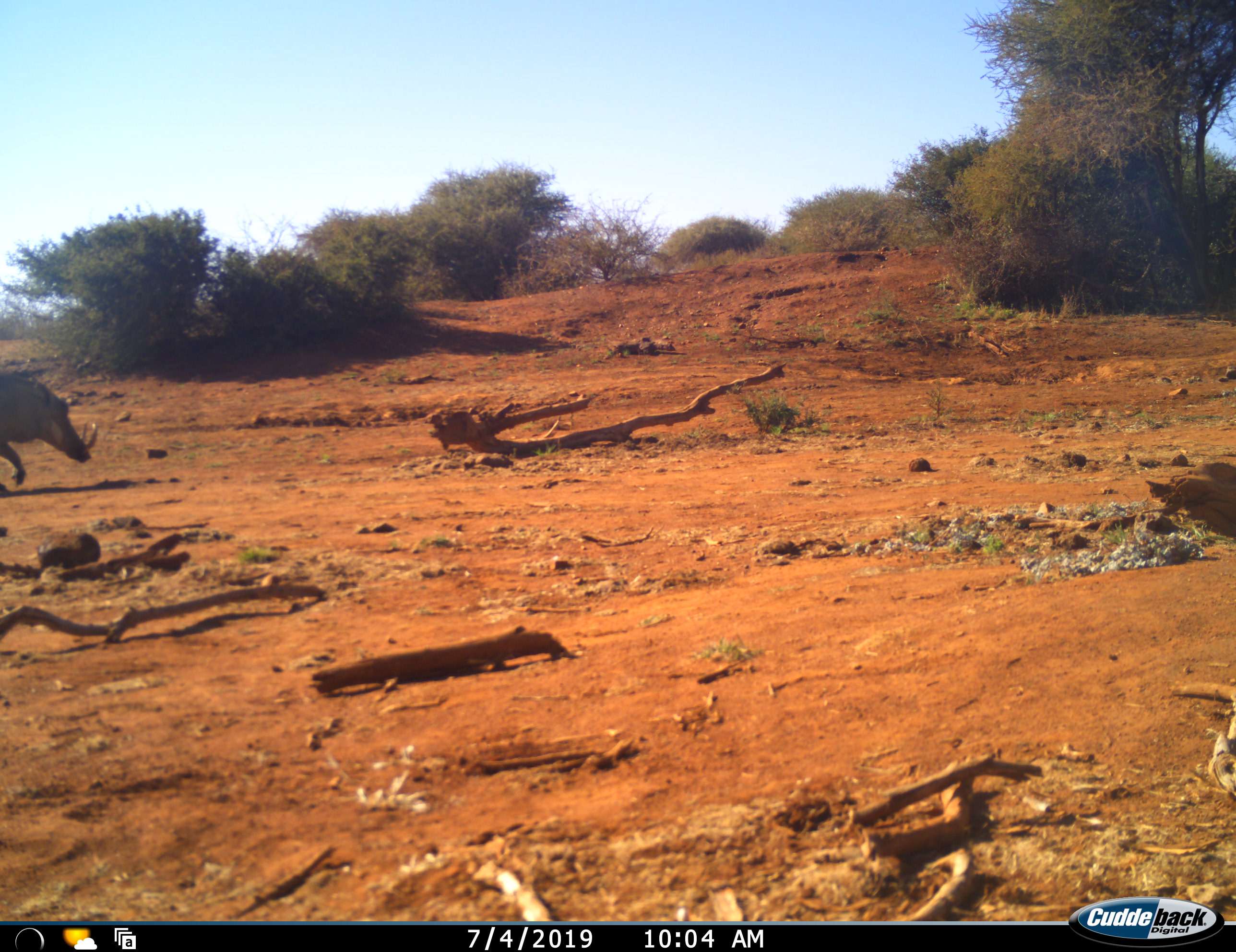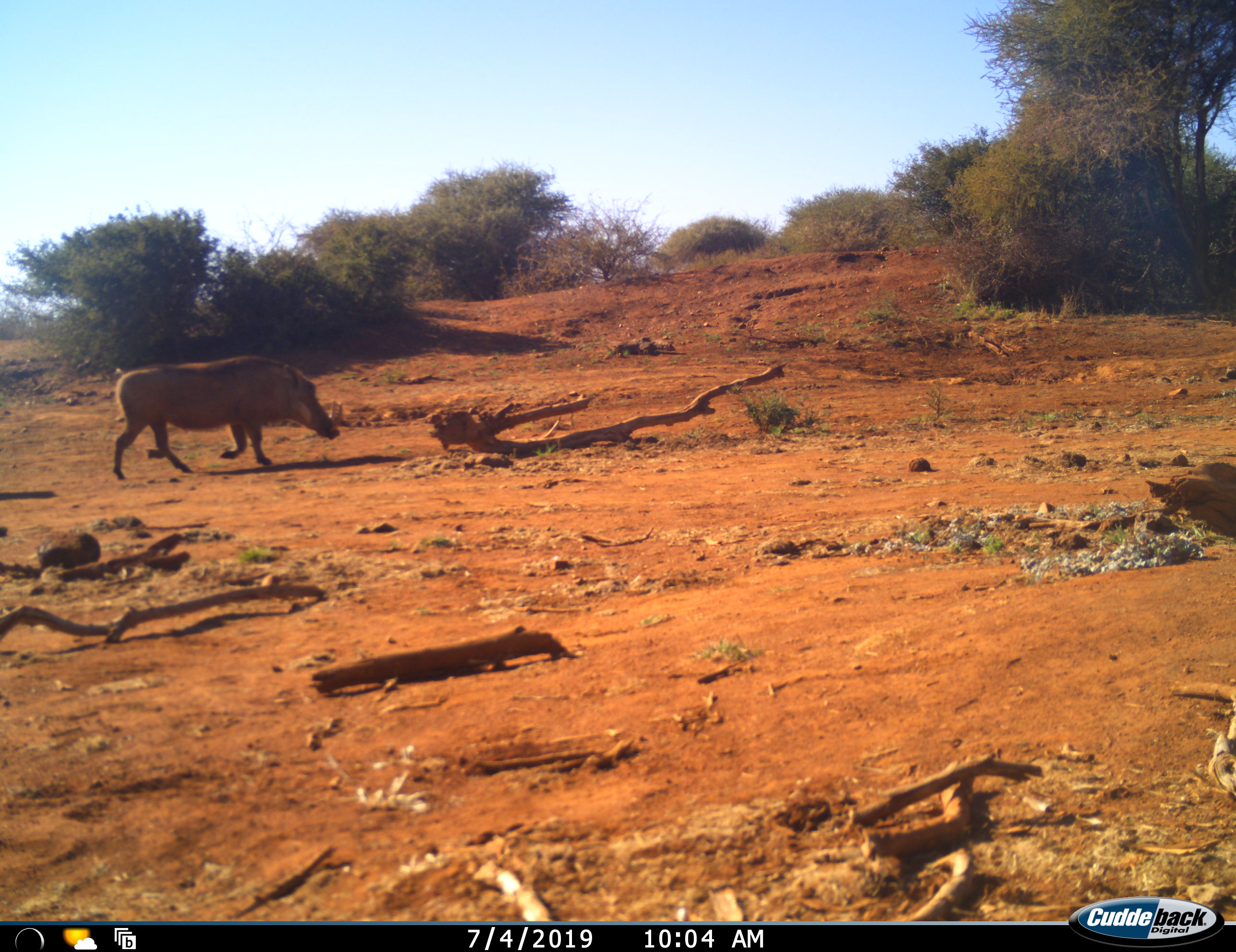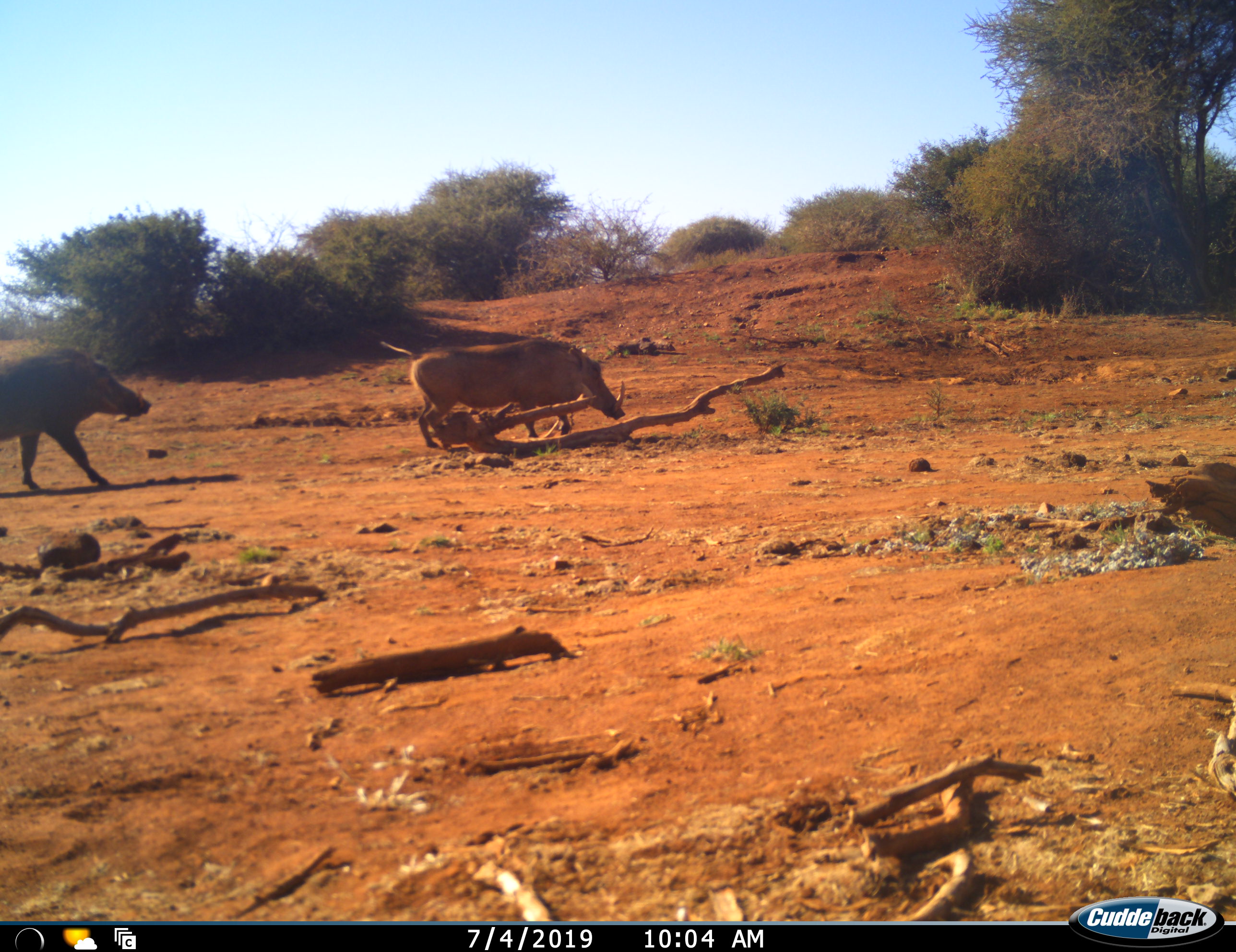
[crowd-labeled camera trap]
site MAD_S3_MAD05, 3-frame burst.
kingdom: Animalia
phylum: Chordata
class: Mammalia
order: Artiodactyla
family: Suidae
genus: Phacochoerus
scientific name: Phacochoerus africanus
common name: warthog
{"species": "warthog (Phacochoerus africanus)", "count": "2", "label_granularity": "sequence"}